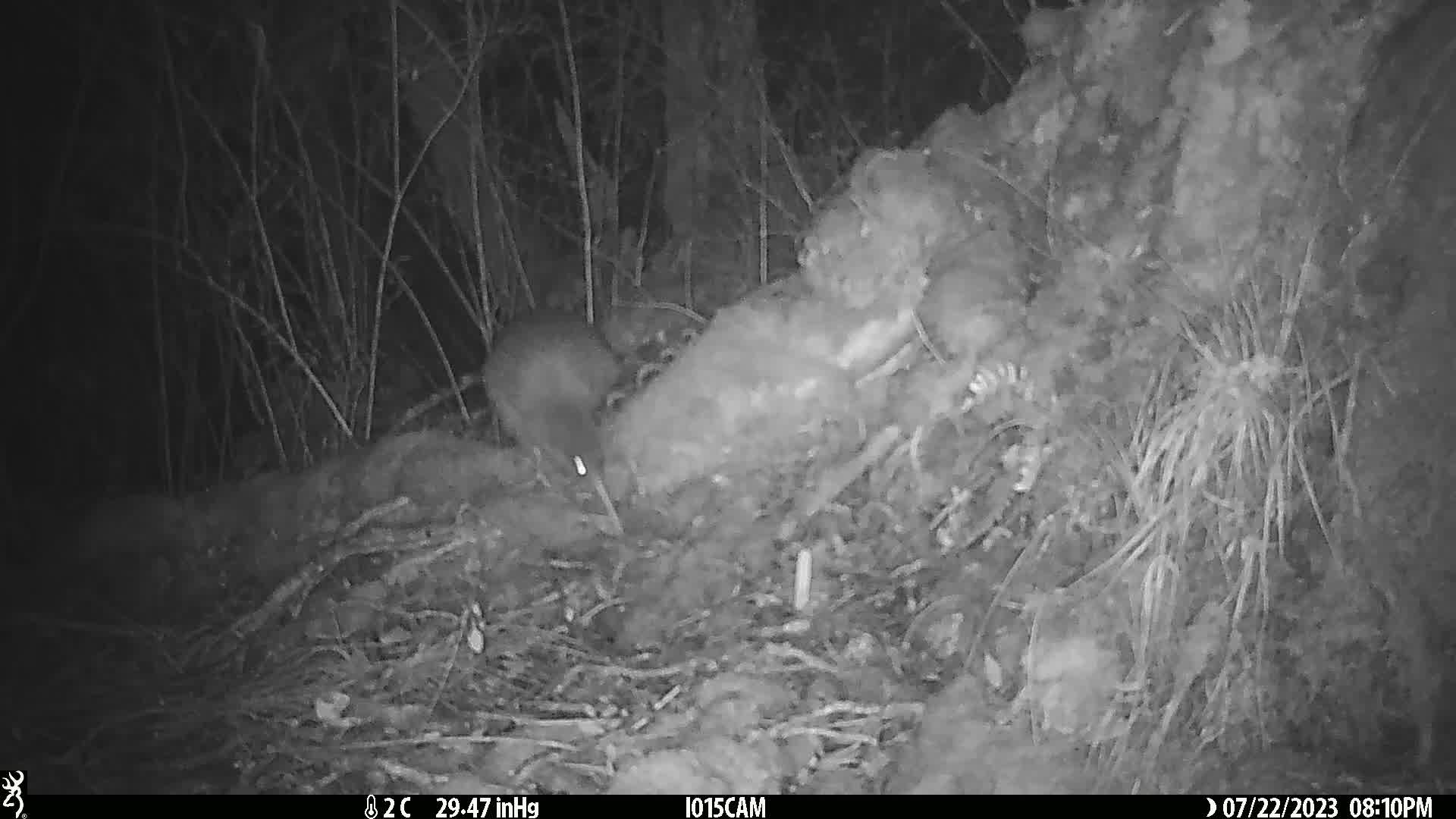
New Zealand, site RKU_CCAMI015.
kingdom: Animalia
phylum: Chordata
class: Aves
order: Apterygiformes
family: Apterygidae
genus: Apteryx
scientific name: Apteryx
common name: kiwi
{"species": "kiwi (Apteryx)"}